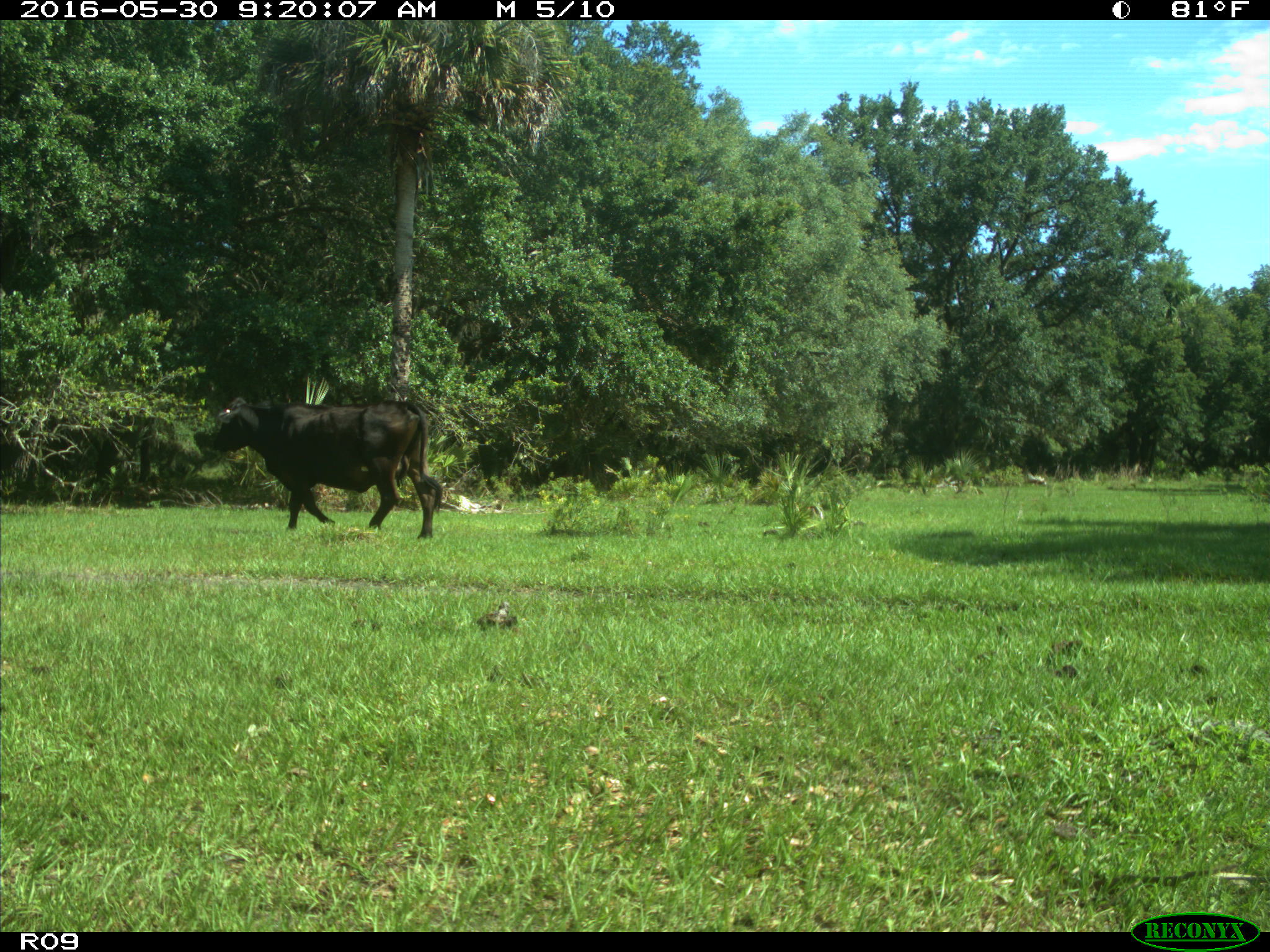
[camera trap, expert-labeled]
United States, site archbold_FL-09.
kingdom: Animalia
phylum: Chordata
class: Mammalia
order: Artiodactyla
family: Bovidae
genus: Bos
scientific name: Bos taurus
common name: domestic cow